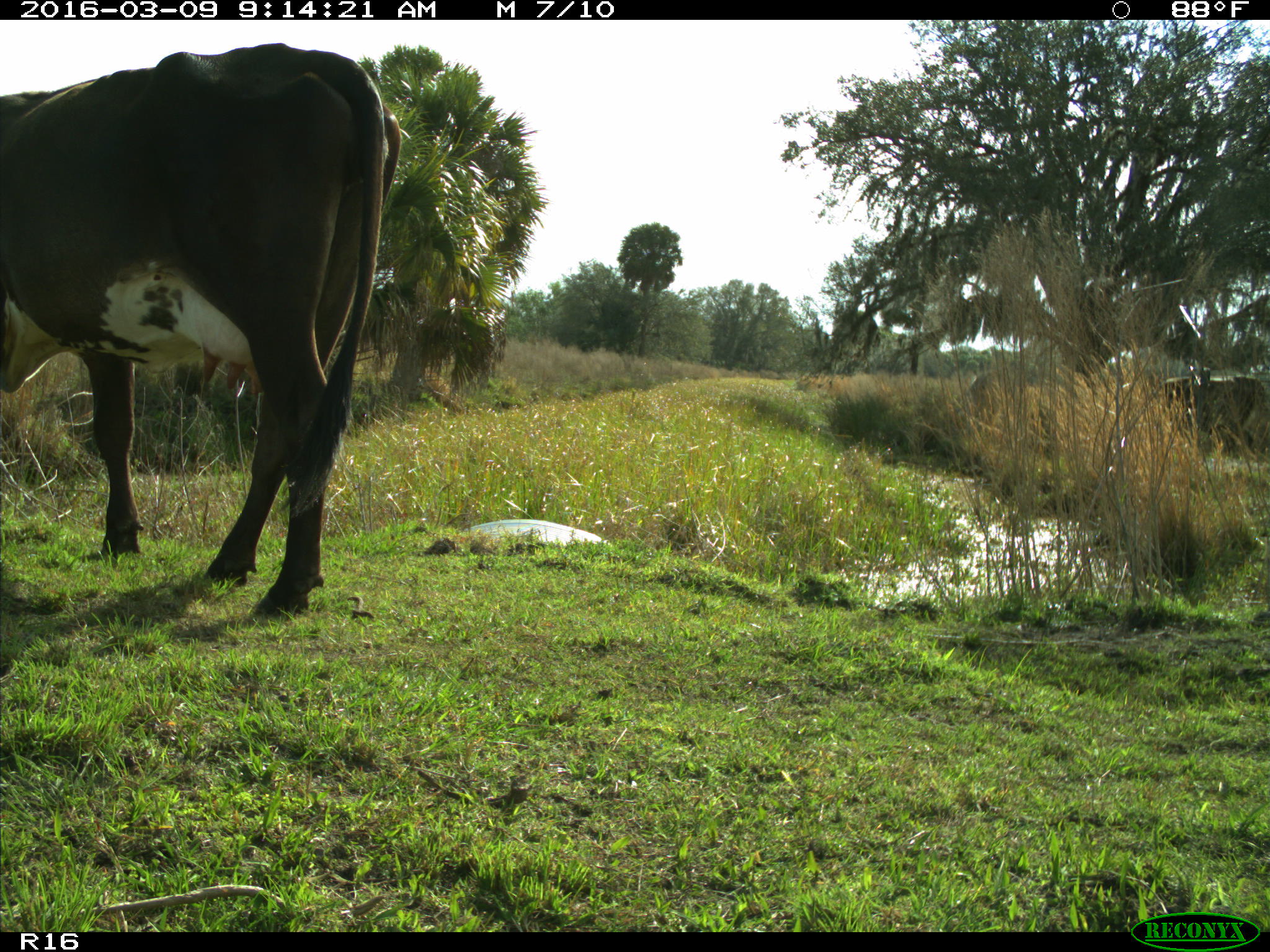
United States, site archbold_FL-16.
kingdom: Animalia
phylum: Chordata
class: Mammalia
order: Artiodactyla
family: Bovidae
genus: Bos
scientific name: Bos taurus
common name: domestic cow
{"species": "Bos taurus (domestic cow)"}